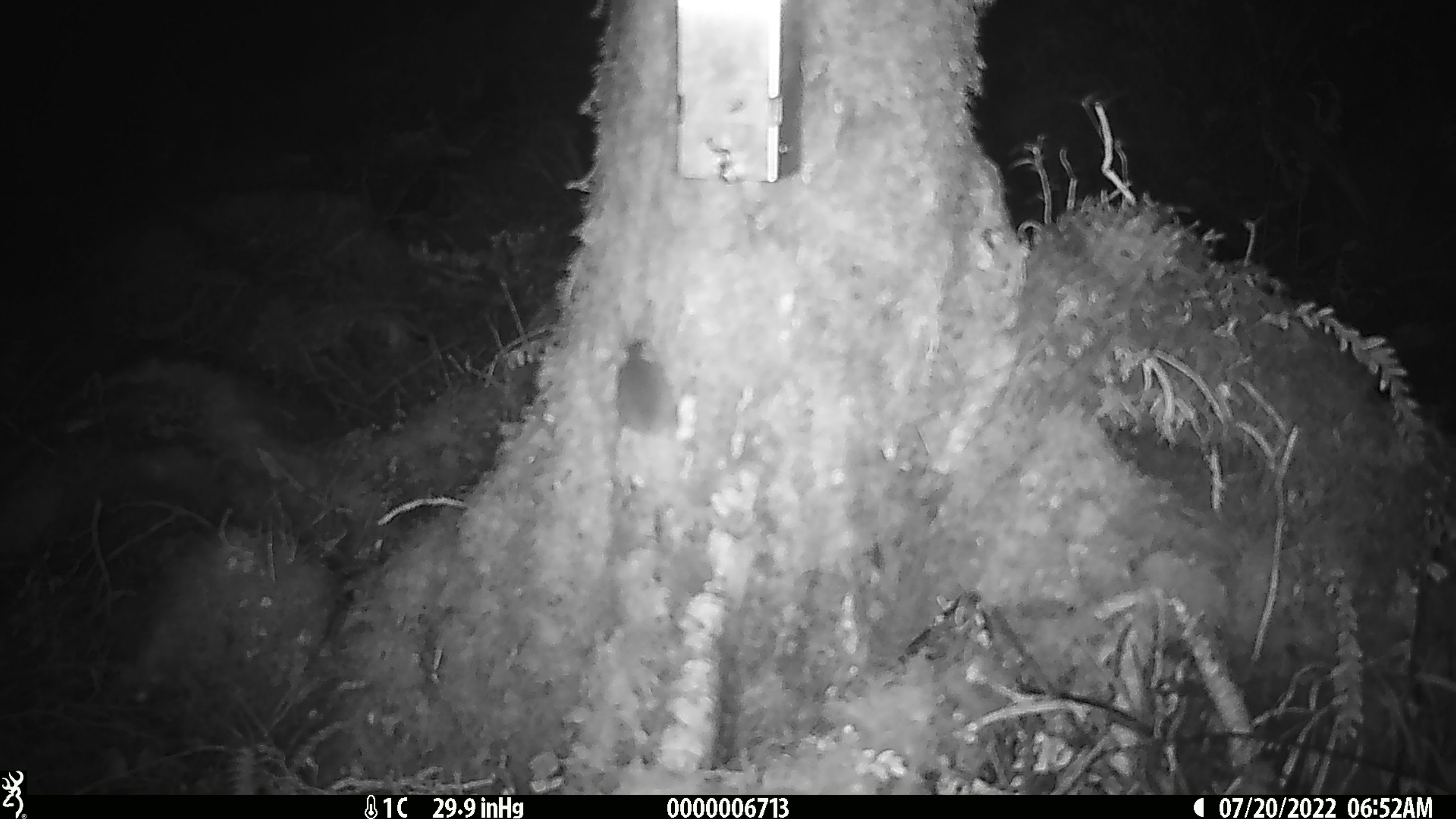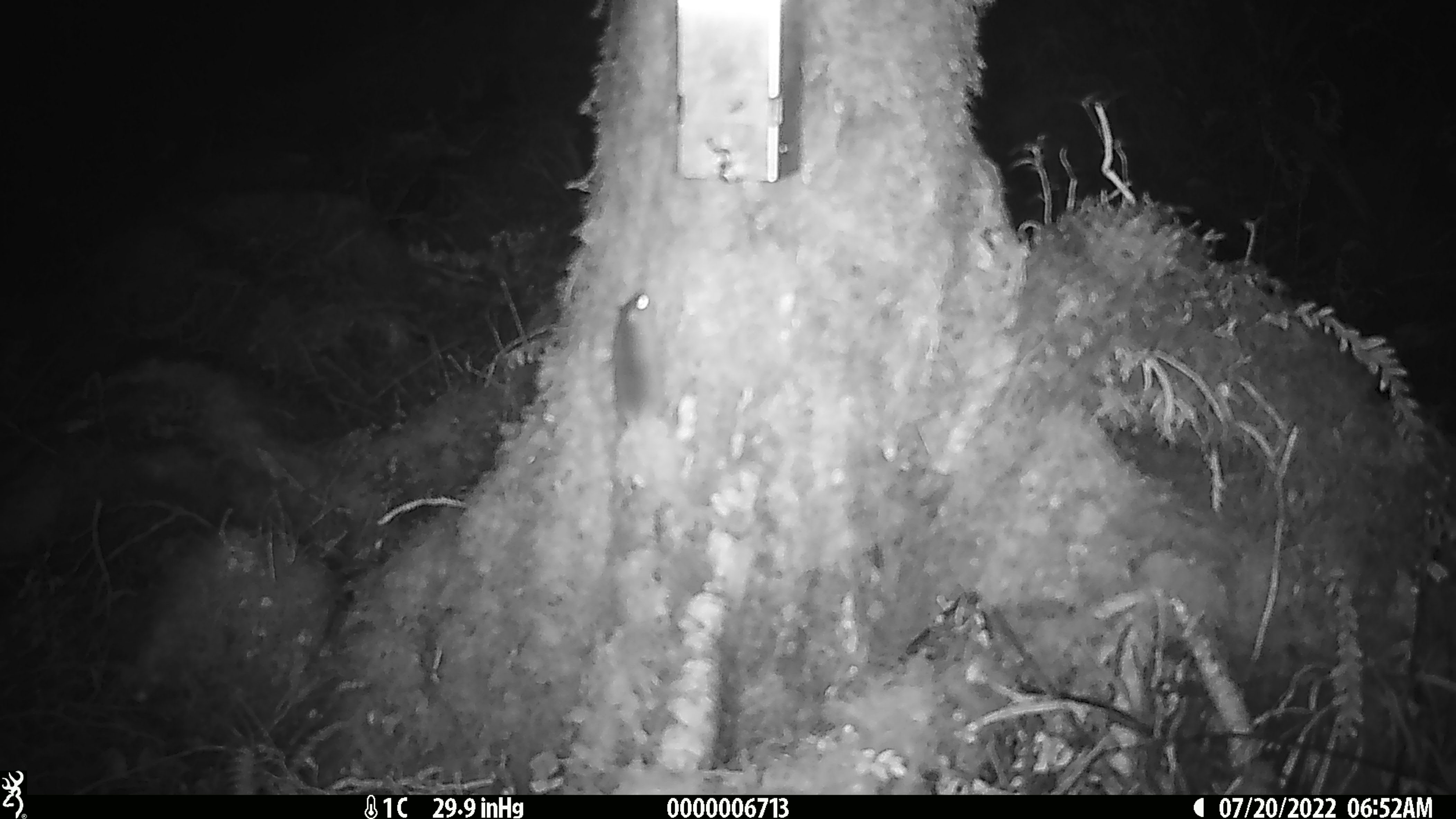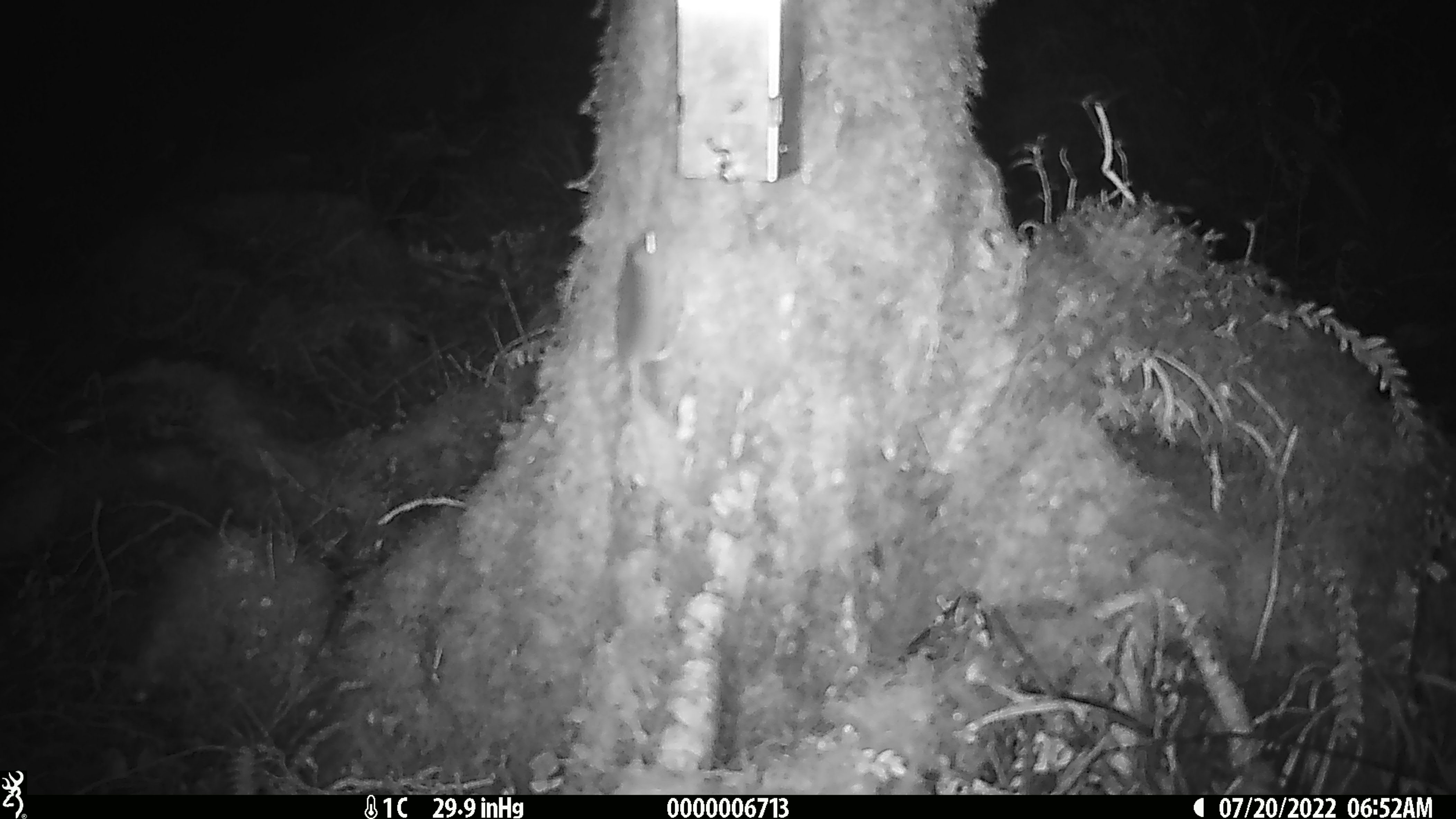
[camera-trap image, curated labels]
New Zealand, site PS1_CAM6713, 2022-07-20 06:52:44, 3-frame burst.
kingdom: Animalia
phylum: Chordata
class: Mammalia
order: Rodentia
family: Muridae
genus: Mus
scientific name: Mus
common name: mouse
Mouse (Mus).